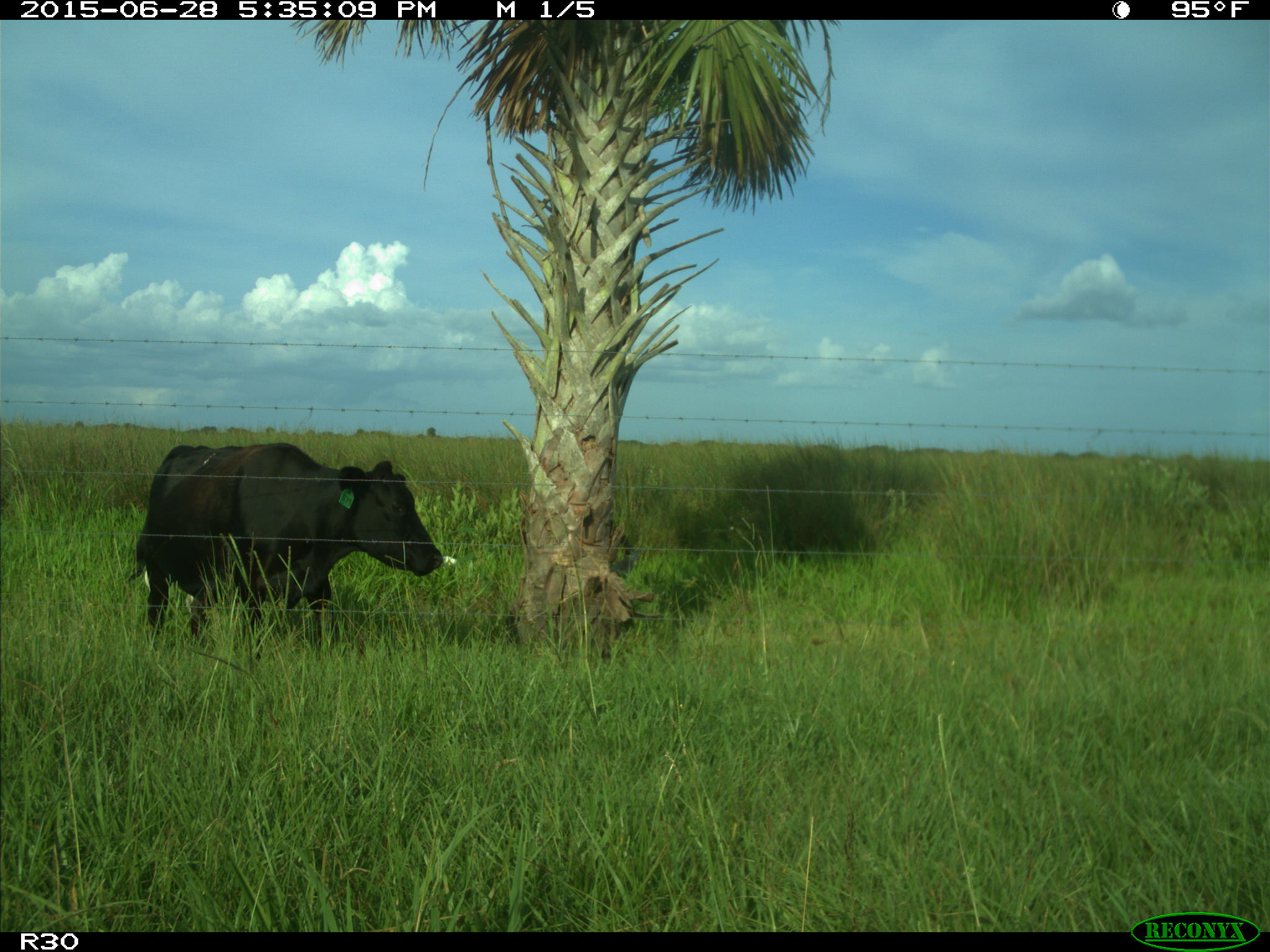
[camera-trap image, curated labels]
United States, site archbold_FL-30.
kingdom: Animalia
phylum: Chordata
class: Mammalia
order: Artiodactyla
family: Bovidae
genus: Bos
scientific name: Bos taurus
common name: domestic cow